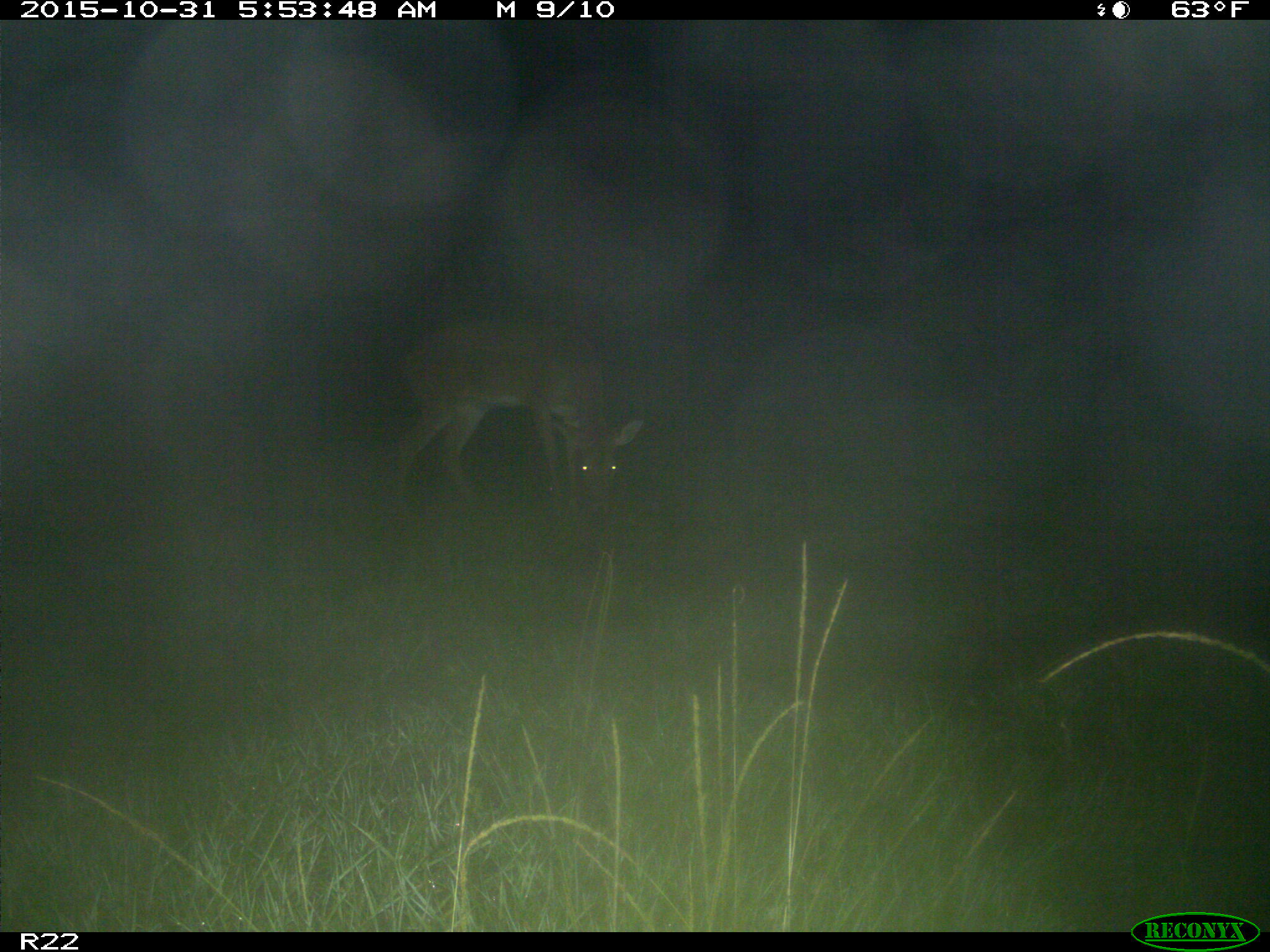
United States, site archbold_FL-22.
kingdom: Animalia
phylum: Chordata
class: Mammalia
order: Artiodactyla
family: Cervidae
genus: Odocoileus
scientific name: Odocoileus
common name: deer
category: unidentified deer